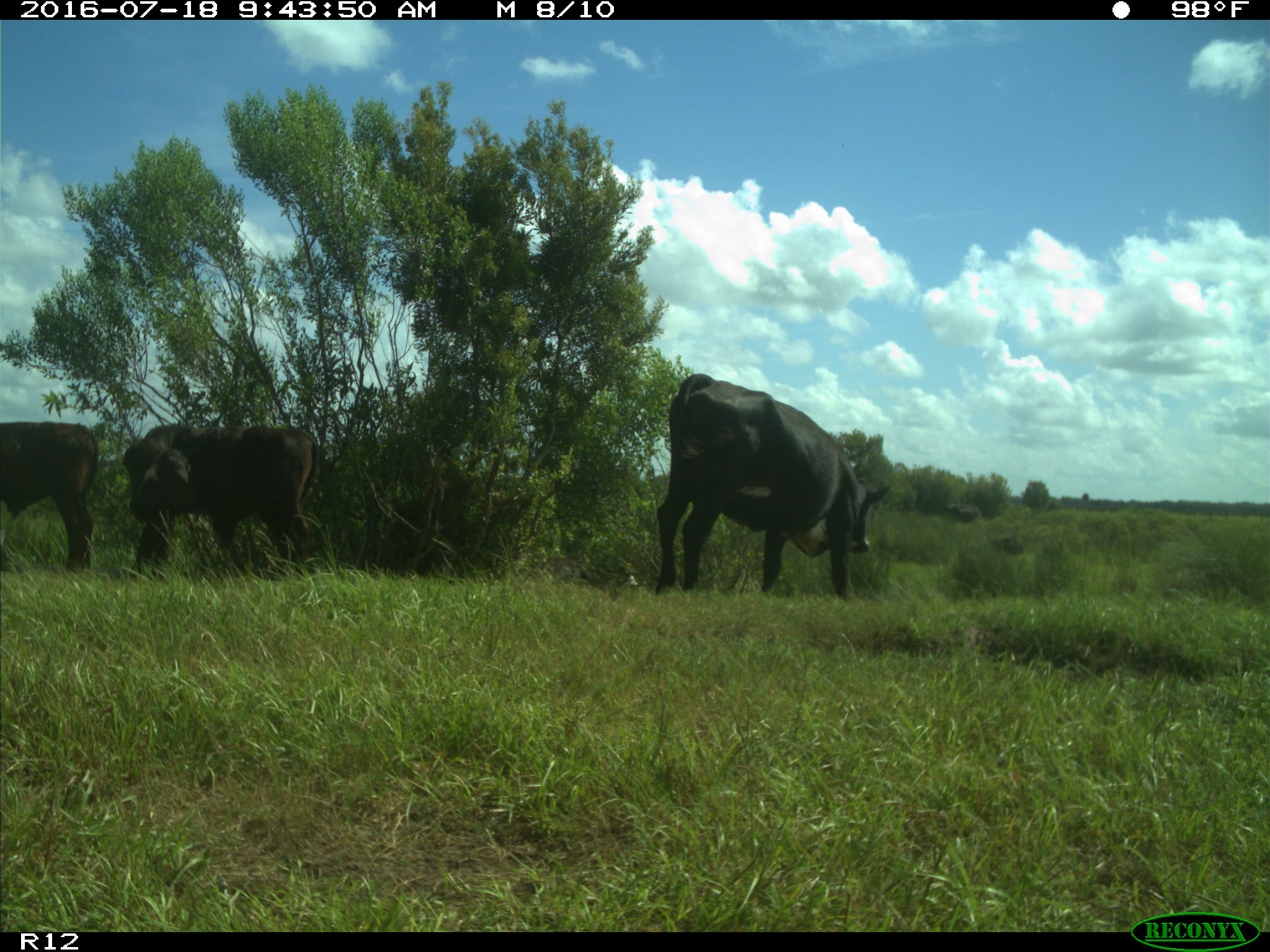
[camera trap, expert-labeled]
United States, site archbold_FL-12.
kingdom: Animalia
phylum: Chordata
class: Mammalia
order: Artiodactyla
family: Bovidae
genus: Bos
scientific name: Bos taurus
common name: domestic cow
Bos taurus (domestic cow).